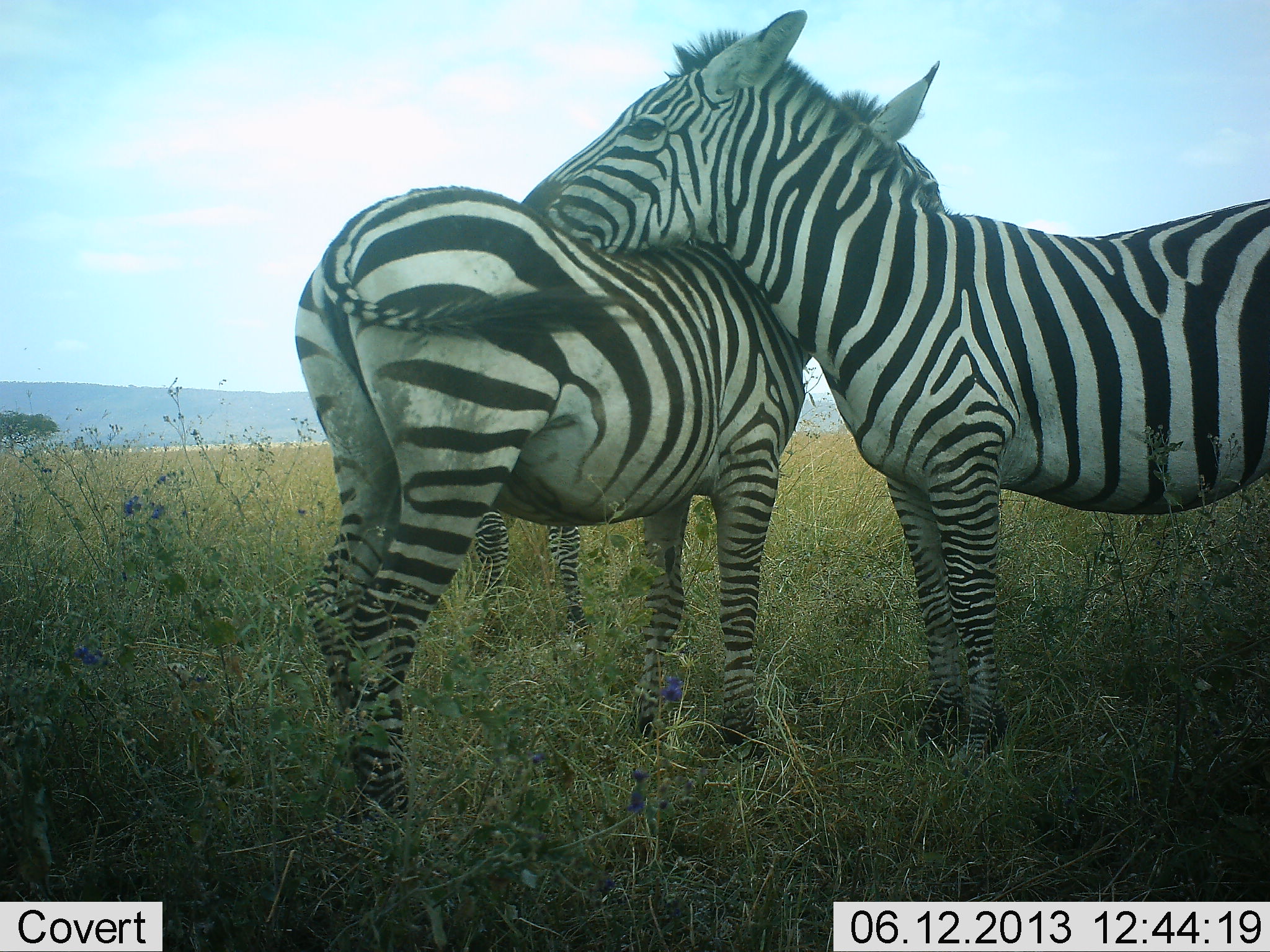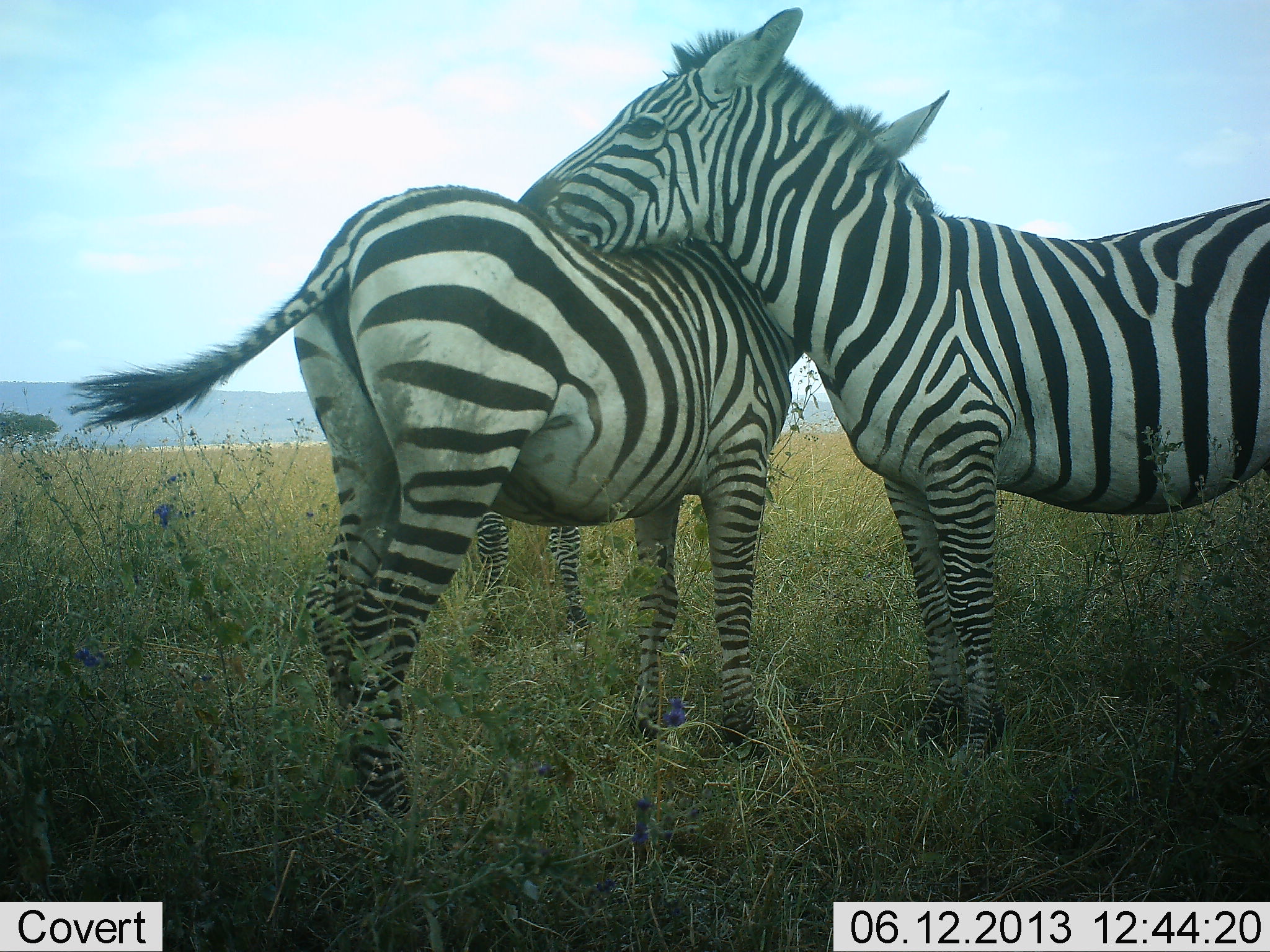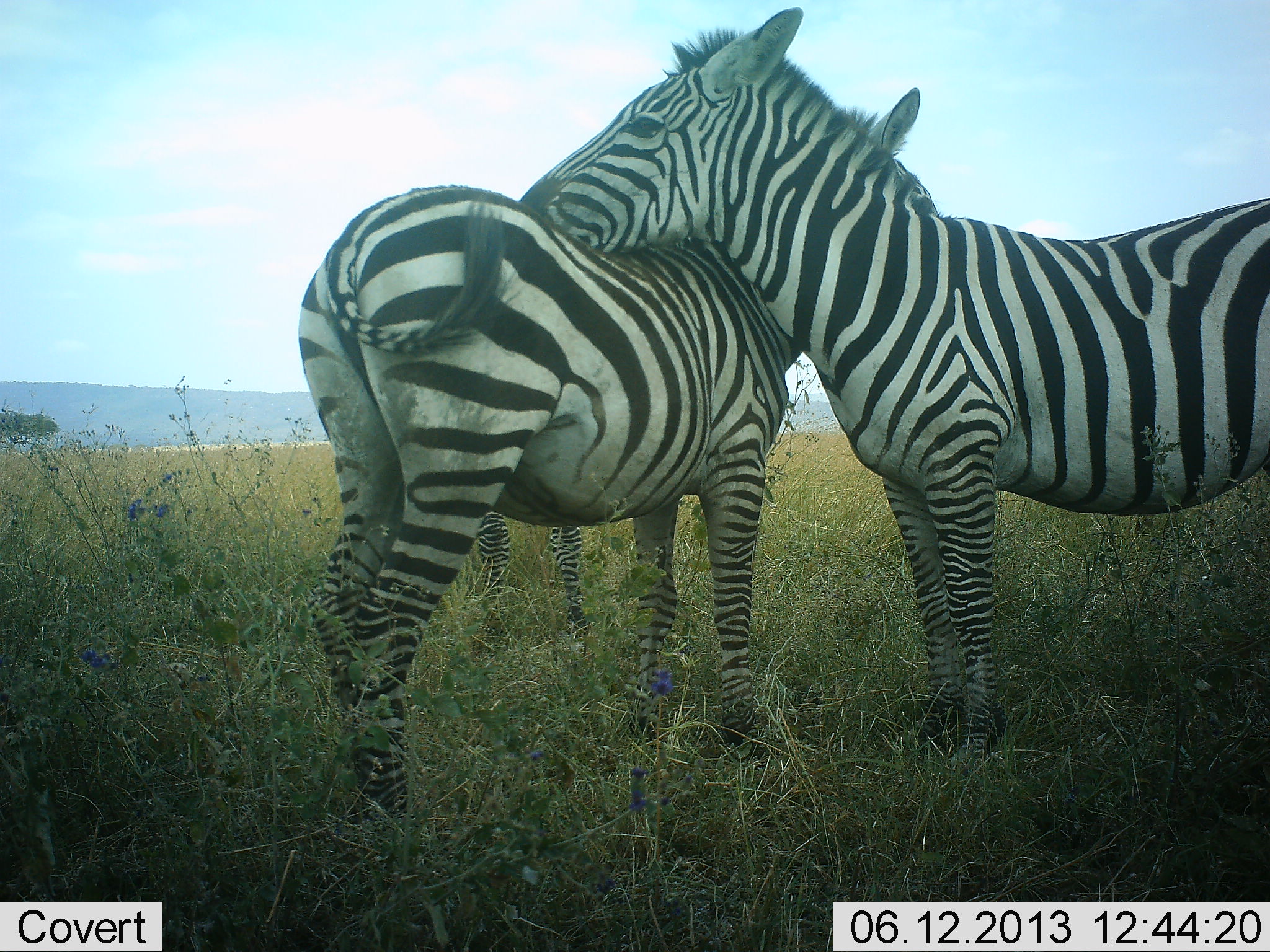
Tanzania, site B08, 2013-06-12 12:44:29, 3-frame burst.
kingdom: Animalia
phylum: Chordata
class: Mammalia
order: Perissodactyla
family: Equidae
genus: Equus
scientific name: Equus quagga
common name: plains zebra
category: zebra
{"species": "zebra (plains zebra) (Equus quagga)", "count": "3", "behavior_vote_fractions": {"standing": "63%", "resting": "8%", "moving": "3%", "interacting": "74%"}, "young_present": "0%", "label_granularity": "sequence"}